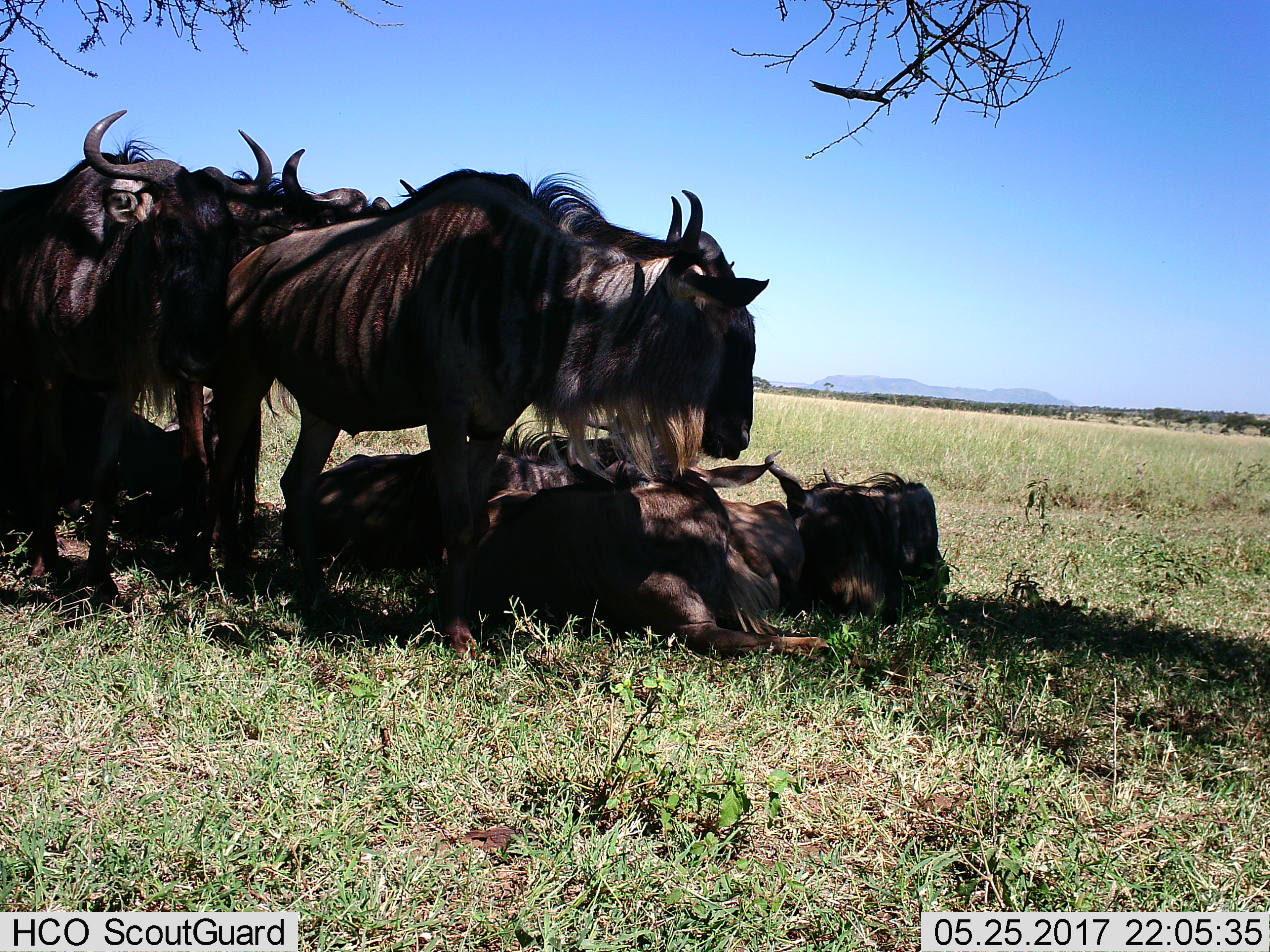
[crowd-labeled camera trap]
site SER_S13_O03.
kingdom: Animalia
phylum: Chordata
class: Mammalia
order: Artiodactyla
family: Bovidae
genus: Connochaetes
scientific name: Connochaetes taurinus taurinus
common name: blue wildebeest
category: wildebeestblue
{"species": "wildebeestblue (blue wildebeest) (Connochaetes taurinus taurinus)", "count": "8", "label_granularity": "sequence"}